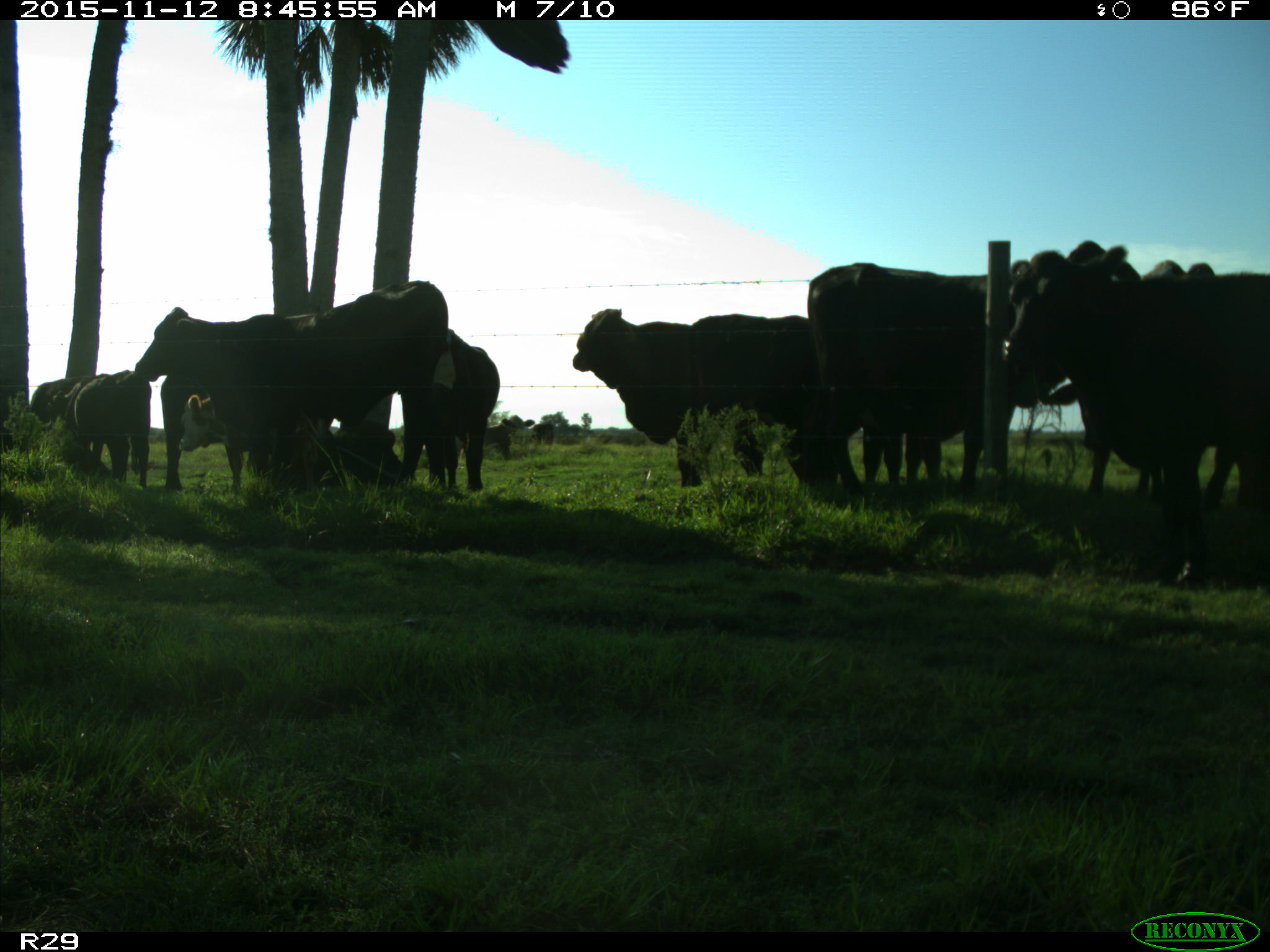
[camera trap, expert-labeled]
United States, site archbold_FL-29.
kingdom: Animalia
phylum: Chordata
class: Mammalia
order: Artiodactyla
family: Bovidae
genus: Bos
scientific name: Bos taurus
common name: domestic cow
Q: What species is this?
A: Bos taurus (domestic cow).